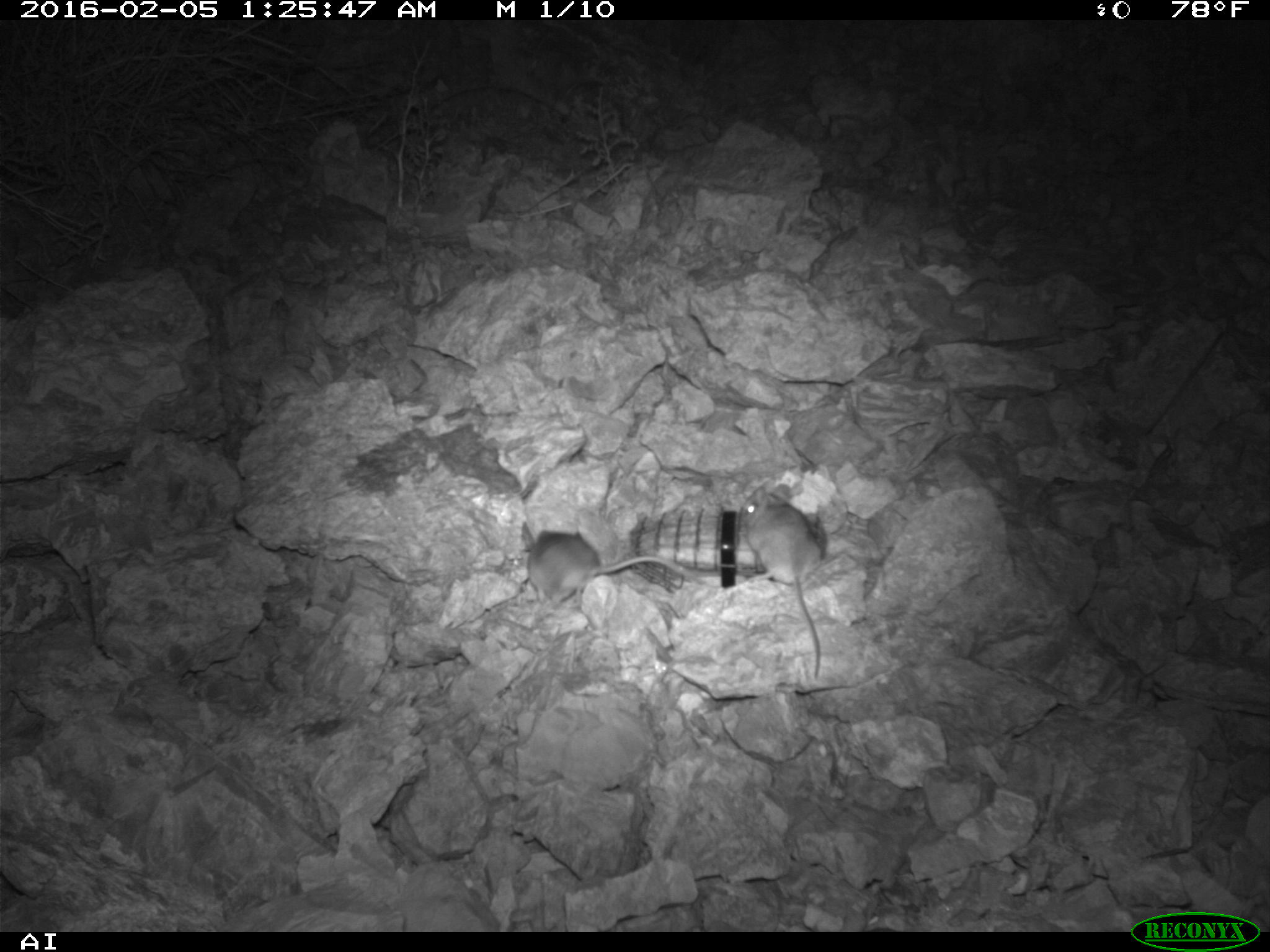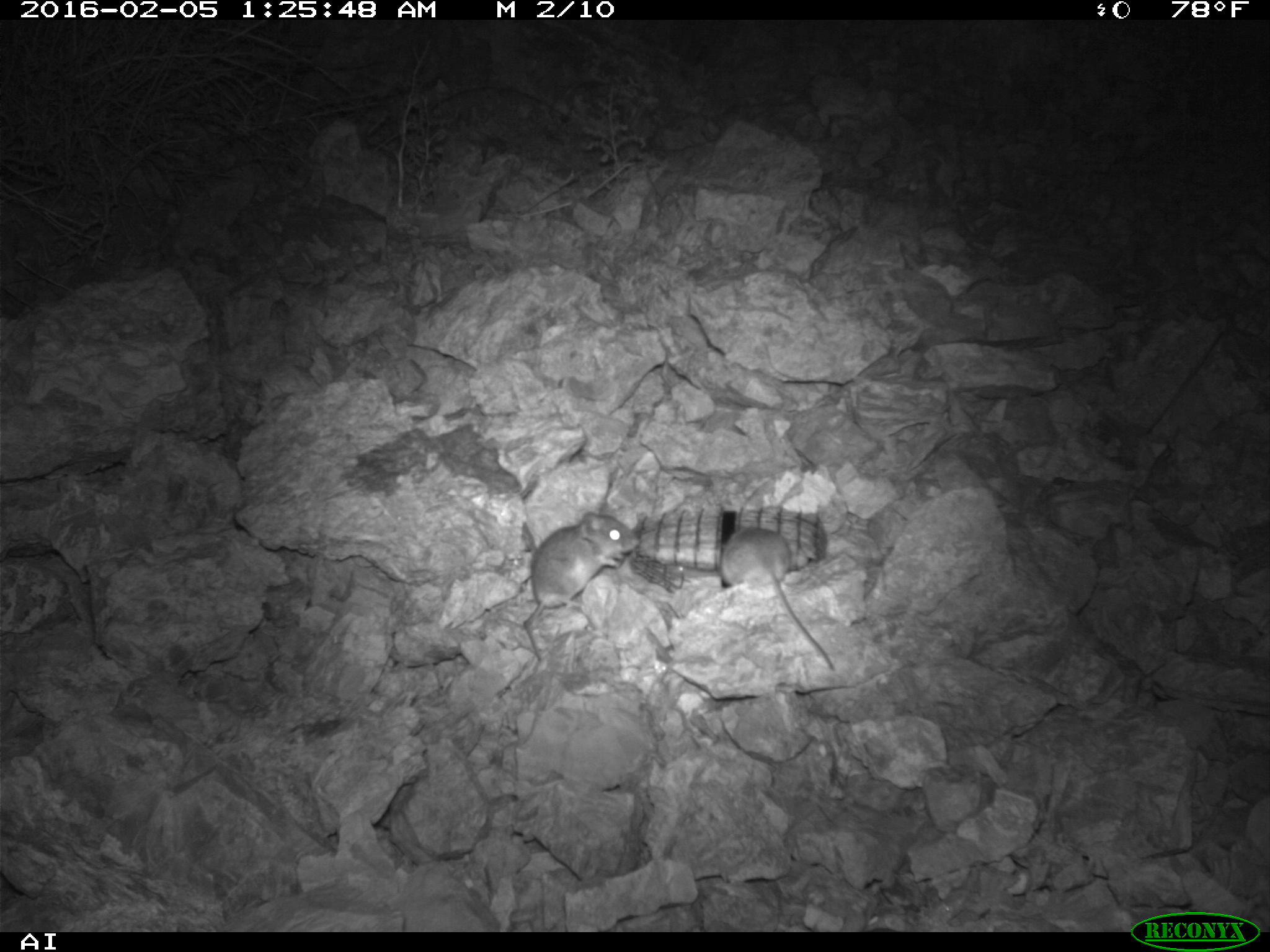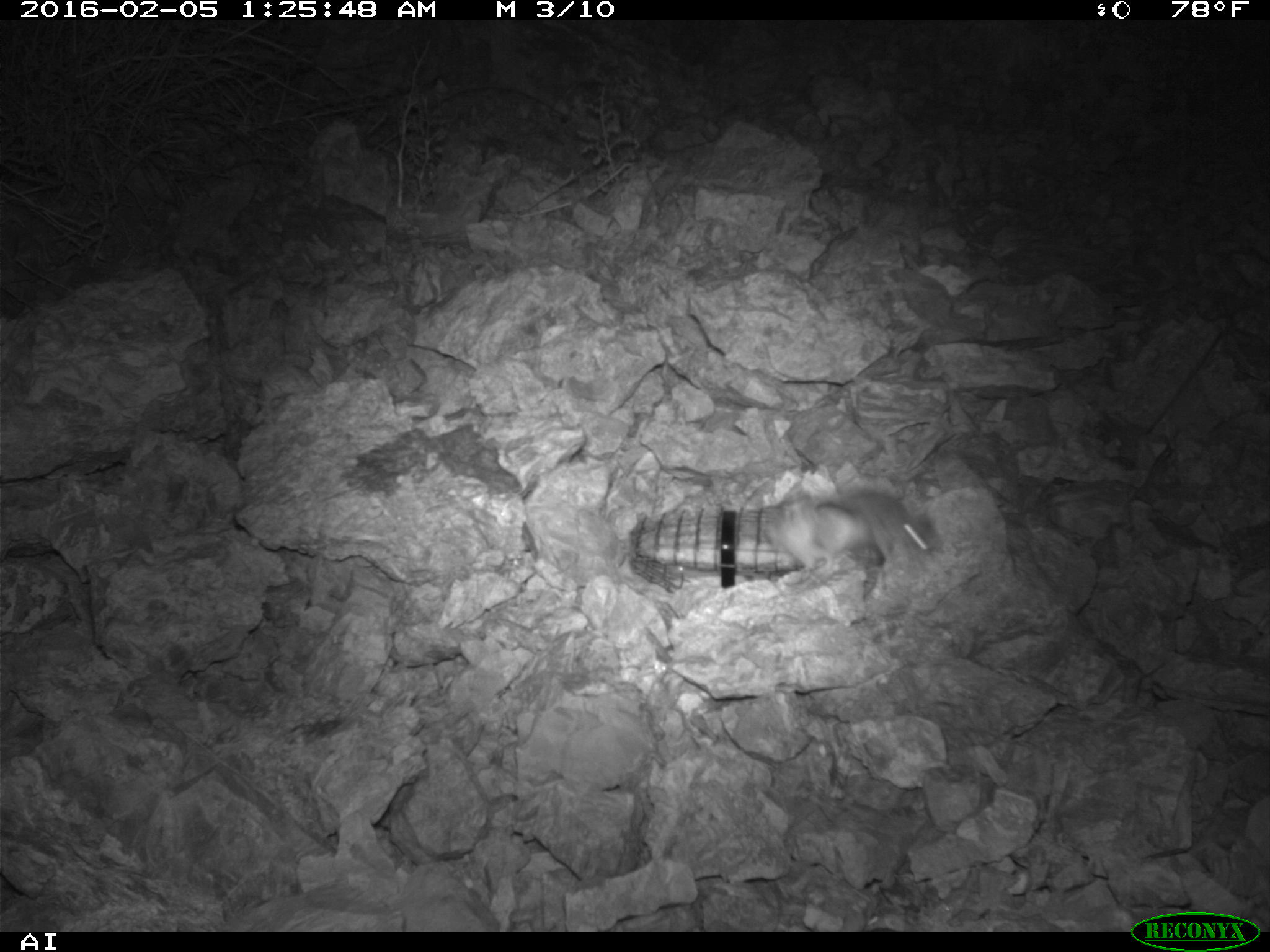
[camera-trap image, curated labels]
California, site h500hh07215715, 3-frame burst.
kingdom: Animalia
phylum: Chordata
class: Mammalia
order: Rodentia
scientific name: Rodentia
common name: rodent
Rodent (Rodentia).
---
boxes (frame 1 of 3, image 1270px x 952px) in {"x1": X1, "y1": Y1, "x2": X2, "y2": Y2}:
rodent: {"x1": 744, "y1": 483, "x2": 821, "y2": 678}; {"x1": 527, "y1": 530, "x2": 695, "y2": 608}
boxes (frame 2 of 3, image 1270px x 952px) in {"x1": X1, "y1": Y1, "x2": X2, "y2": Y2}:
rodent: {"x1": 524, "y1": 504, "x2": 640, "y2": 662}; {"x1": 717, "y1": 523, "x2": 833, "y2": 670}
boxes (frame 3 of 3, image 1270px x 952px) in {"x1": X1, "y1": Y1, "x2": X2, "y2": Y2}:
rodent: {"x1": 789, "y1": 490, "x2": 932, "y2": 572}